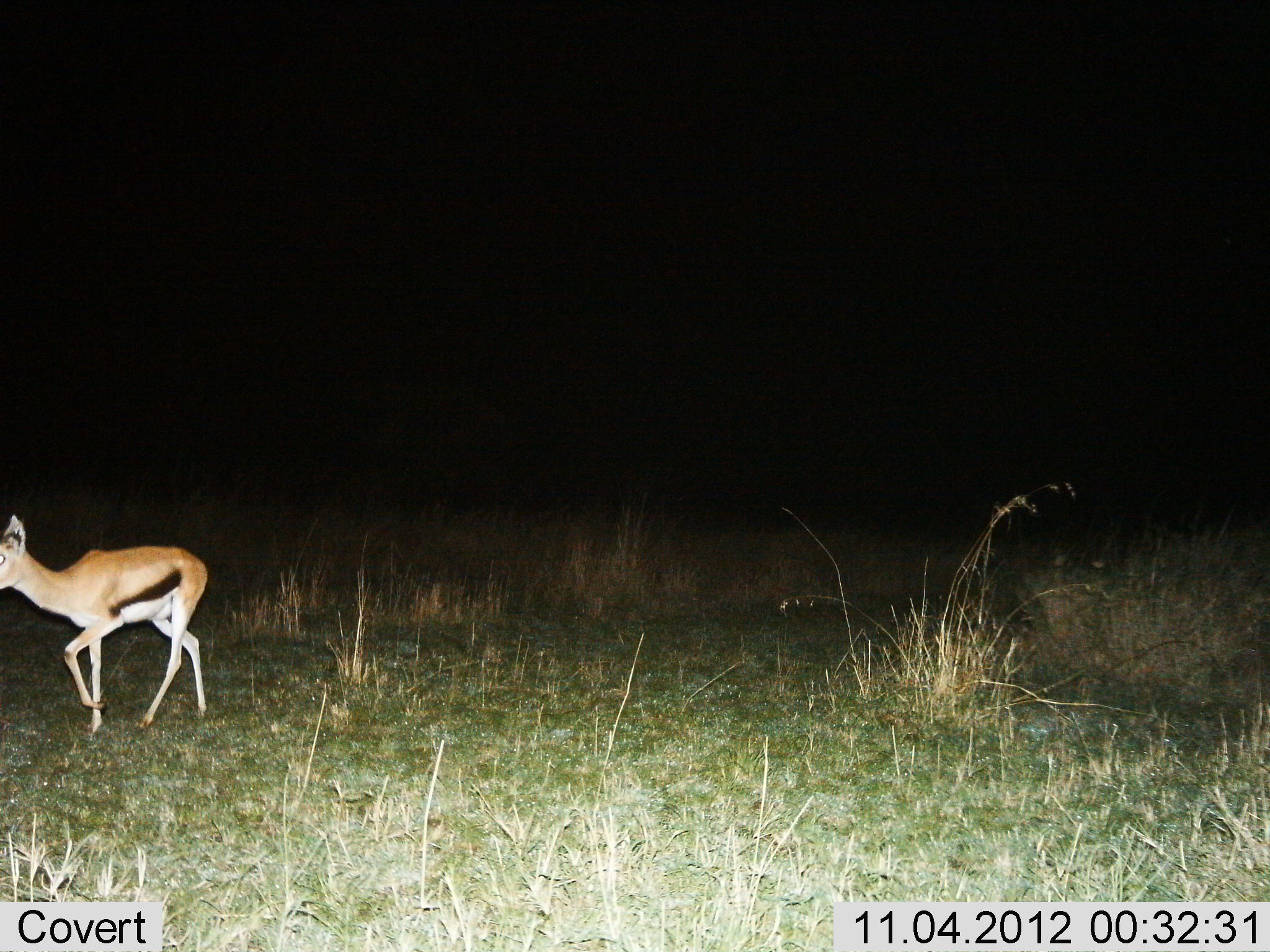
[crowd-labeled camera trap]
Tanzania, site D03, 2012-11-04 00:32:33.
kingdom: Animalia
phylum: Chordata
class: Mammalia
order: Artiodactyla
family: Bovidae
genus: Eudorcas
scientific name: Eudorcas thomsonii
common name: thomson's gazelle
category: gazellethomsons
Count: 1.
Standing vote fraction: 10%.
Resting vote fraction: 0%.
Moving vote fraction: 90%.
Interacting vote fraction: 0%.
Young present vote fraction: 10%.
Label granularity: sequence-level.